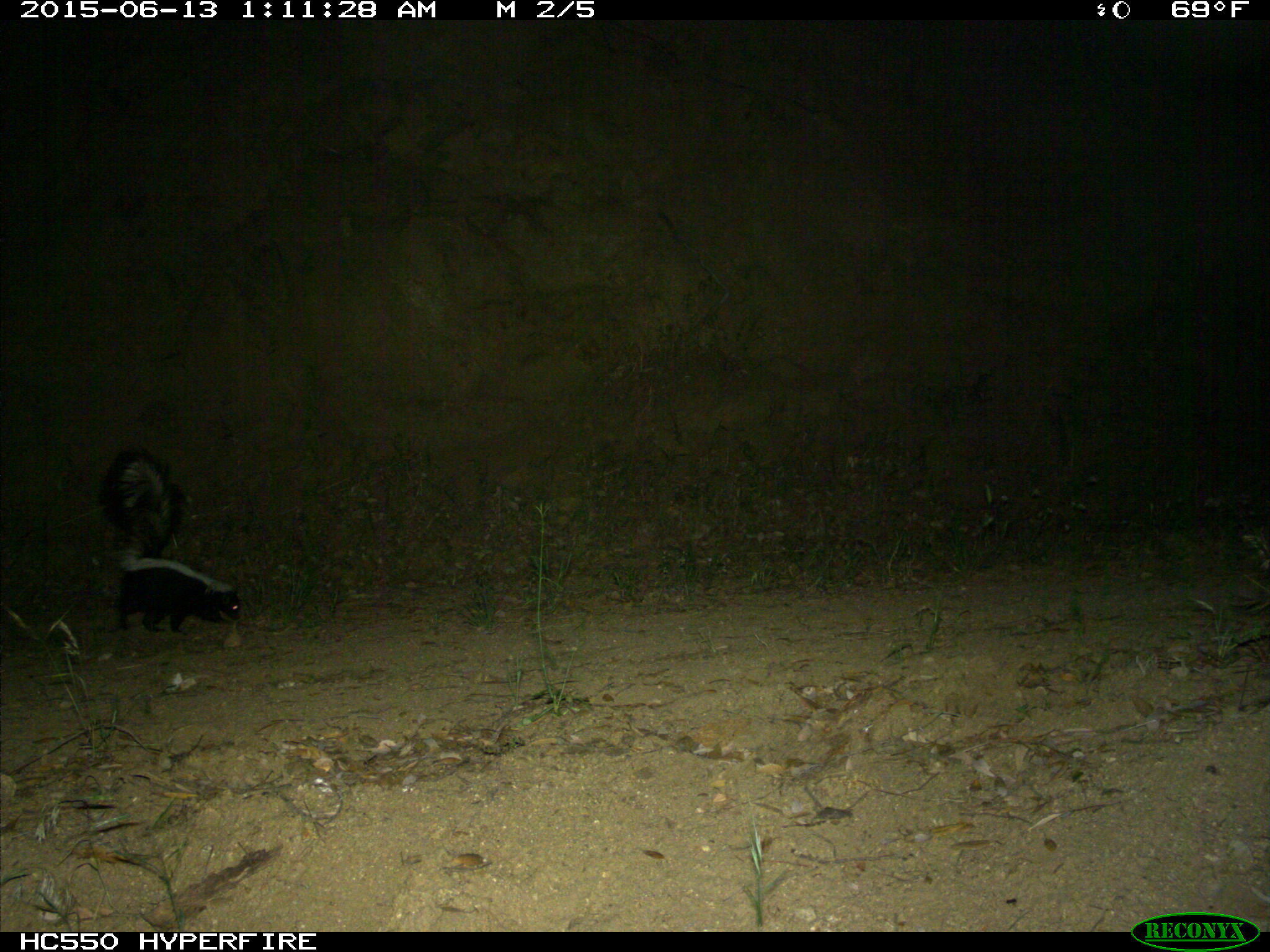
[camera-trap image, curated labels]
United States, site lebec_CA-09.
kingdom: Animalia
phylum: Chordata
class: Mammalia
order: Carnivora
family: Mephitidae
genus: Mephitis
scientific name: Mephitis mephitis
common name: striped skunk